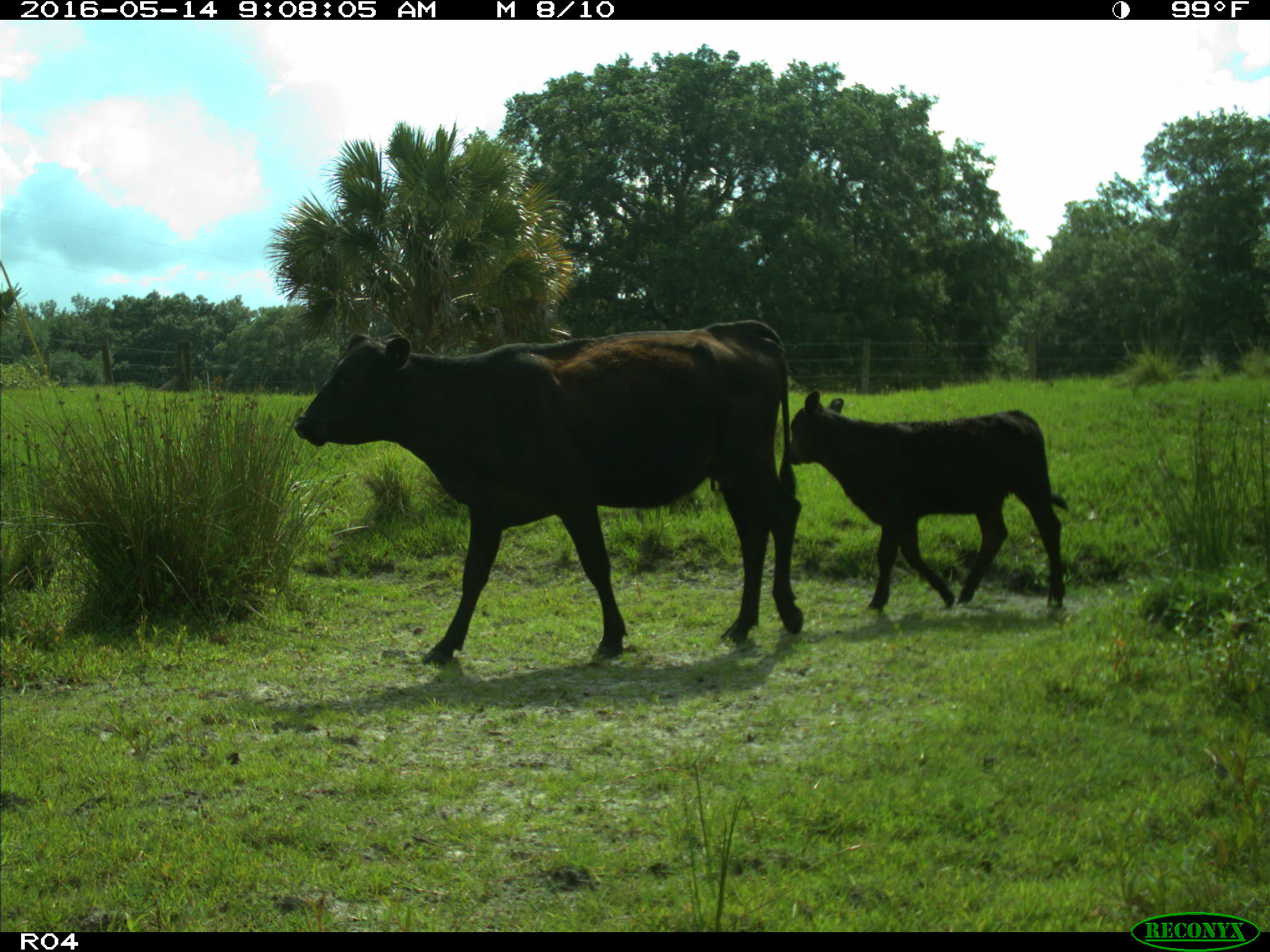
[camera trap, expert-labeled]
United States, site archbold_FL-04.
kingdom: Animalia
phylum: Chordata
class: Mammalia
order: Artiodactyla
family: Bovidae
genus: Bos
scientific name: Bos taurus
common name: domestic cow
Bos taurus (domestic cow).